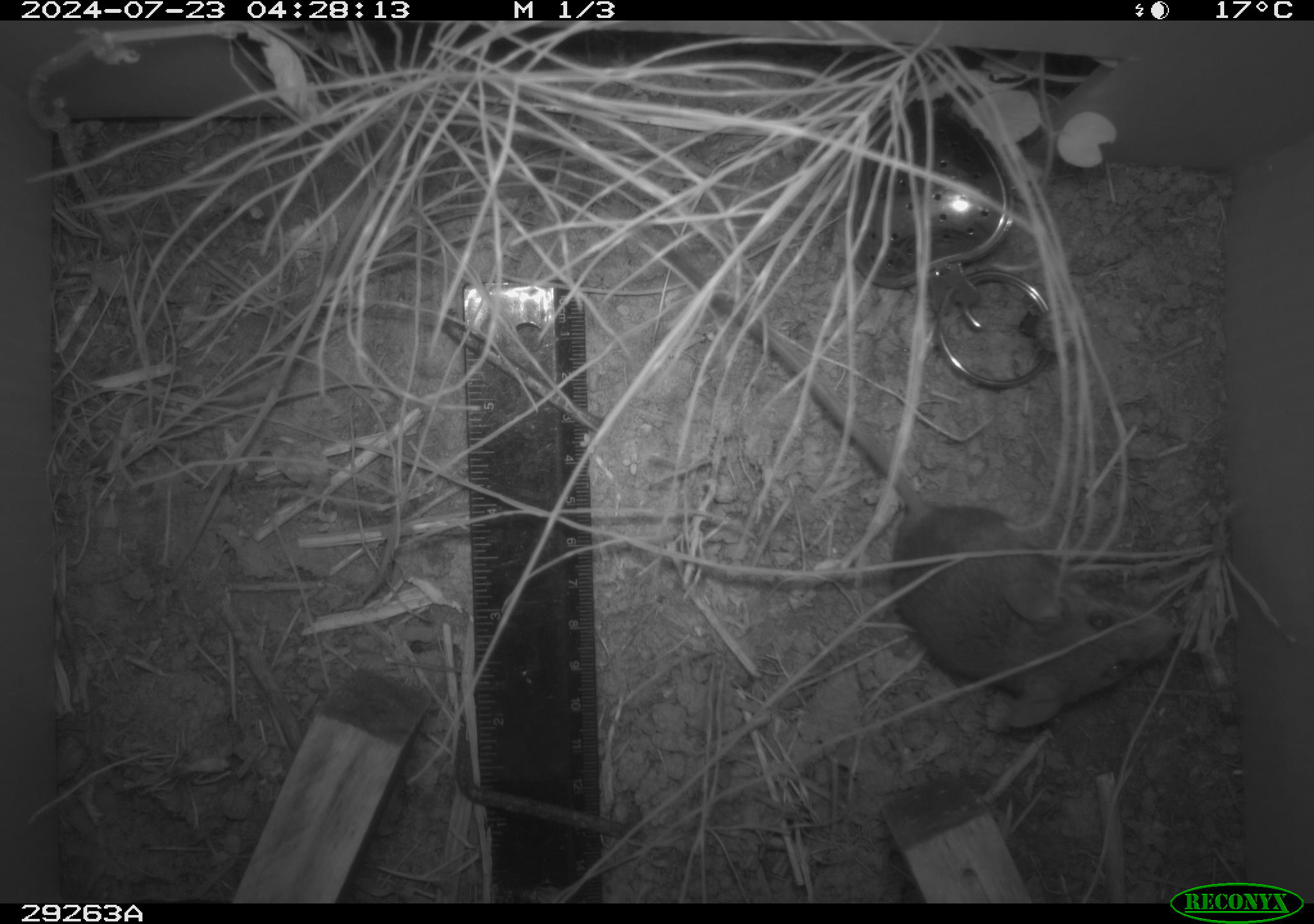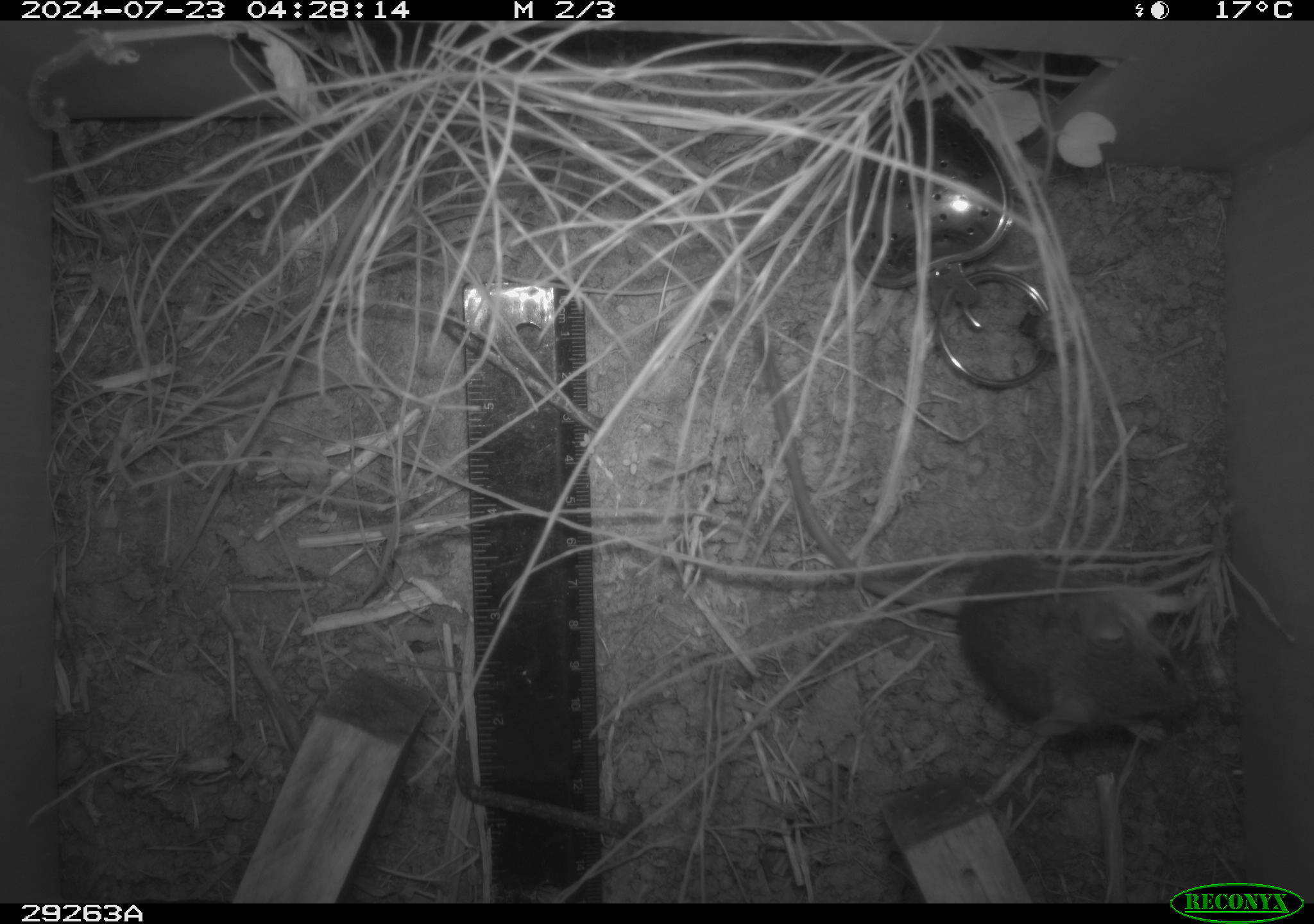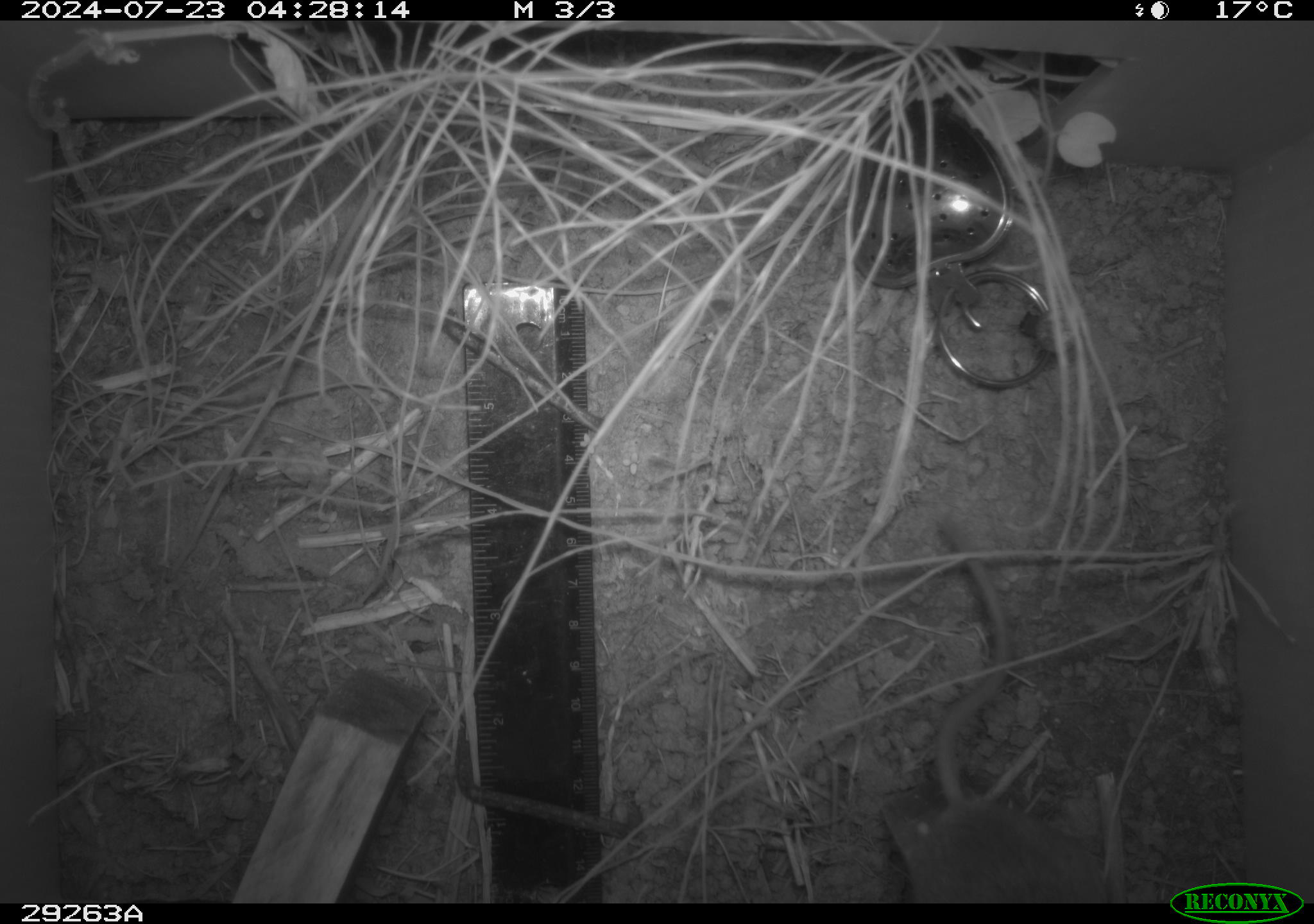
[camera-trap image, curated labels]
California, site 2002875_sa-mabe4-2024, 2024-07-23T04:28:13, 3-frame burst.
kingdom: Animalia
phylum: Chordata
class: Mammalia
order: Rodentia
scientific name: Rodentia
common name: rodent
Rodent (Rodentia).